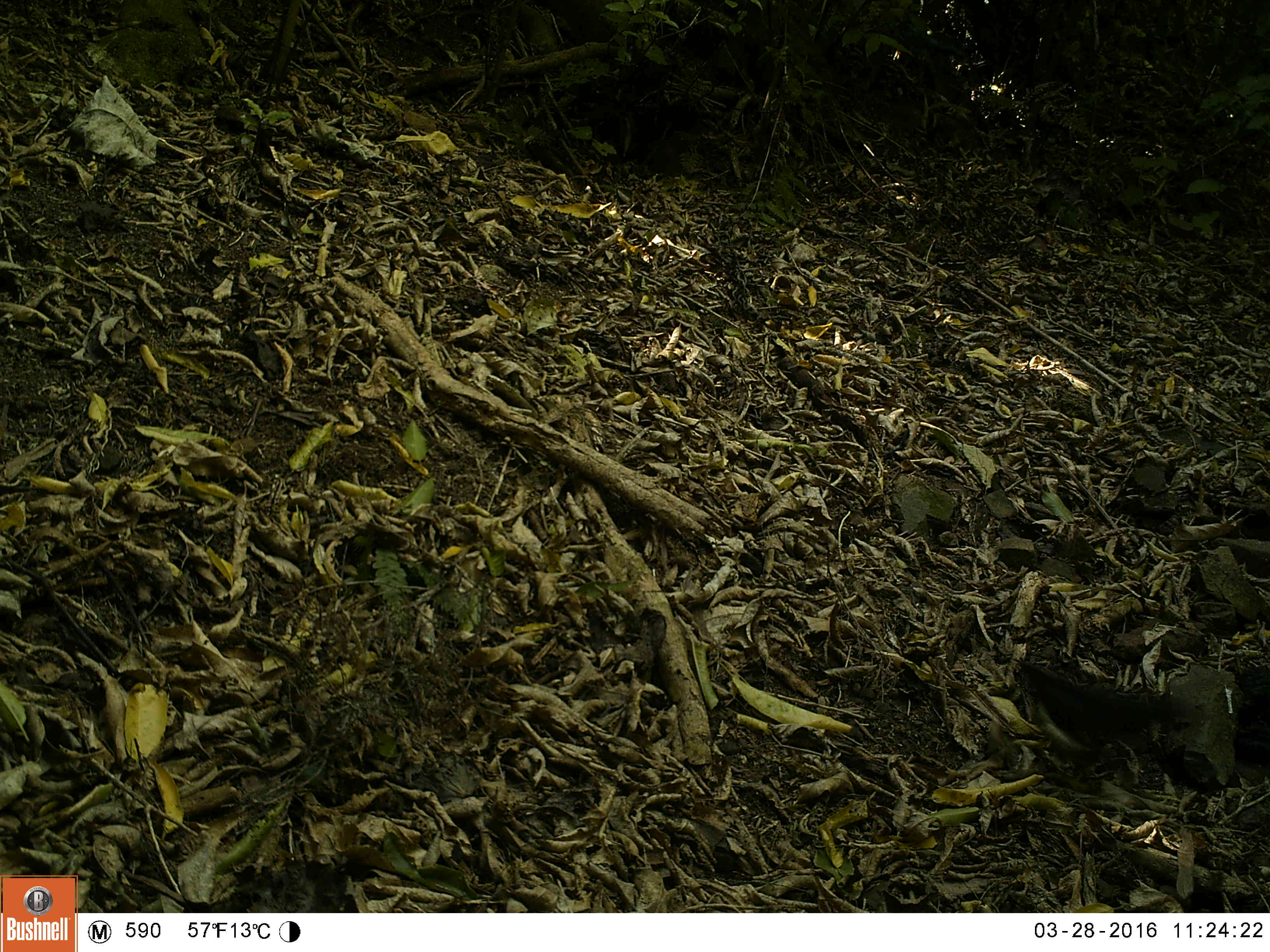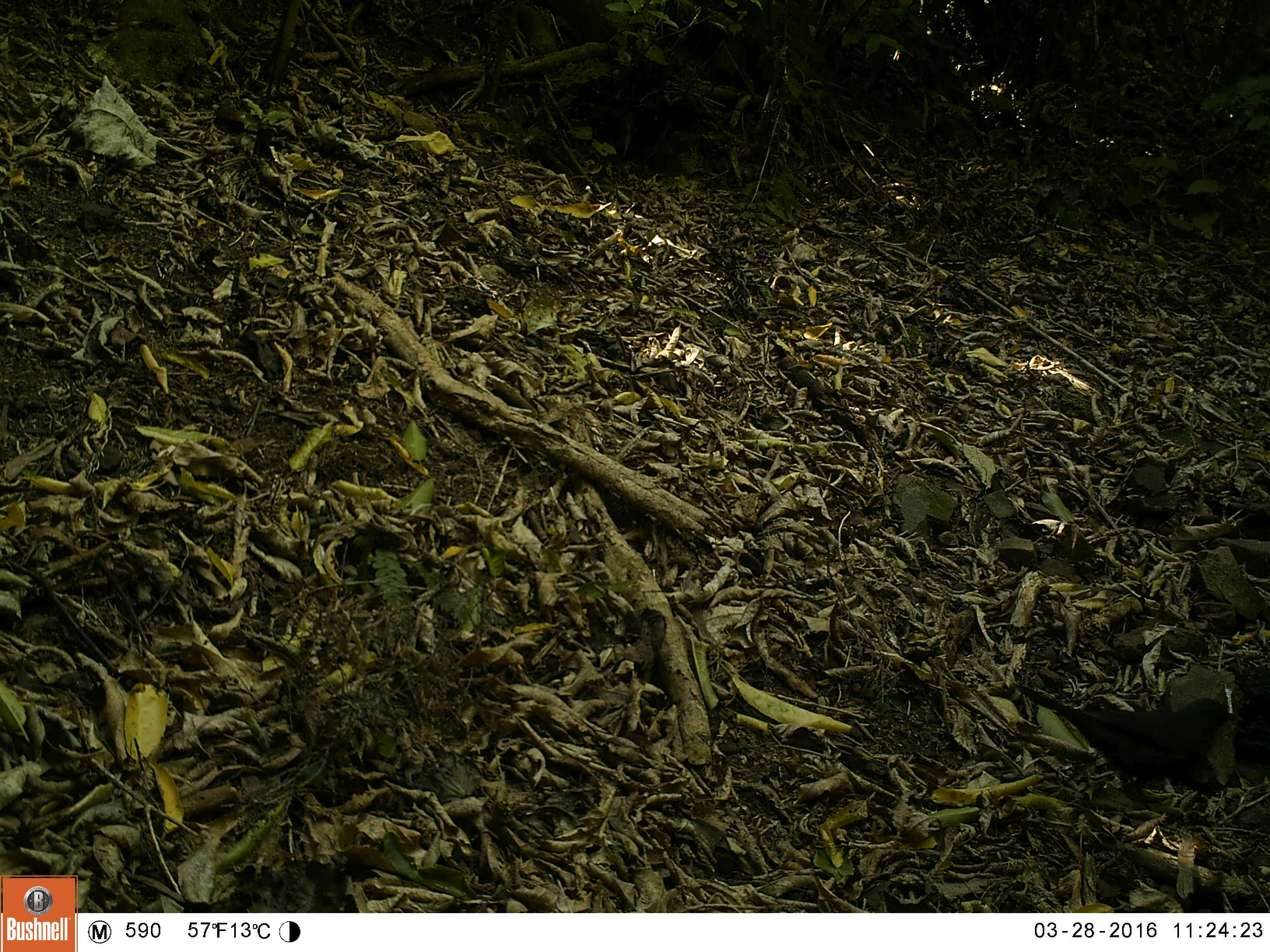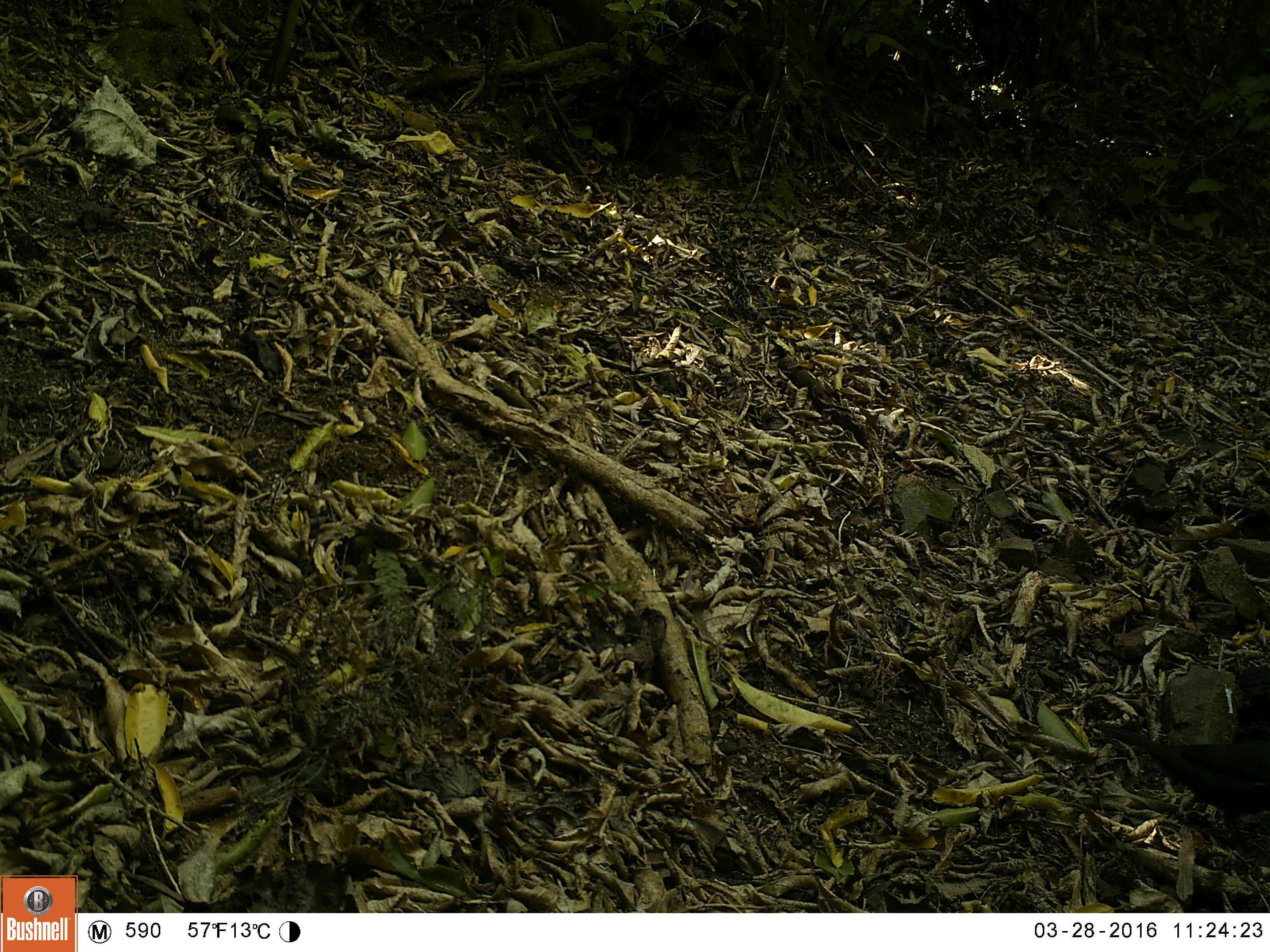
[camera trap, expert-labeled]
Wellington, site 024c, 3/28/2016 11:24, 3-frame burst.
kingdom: Animalia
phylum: Chordata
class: Aves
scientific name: Aves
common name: bird